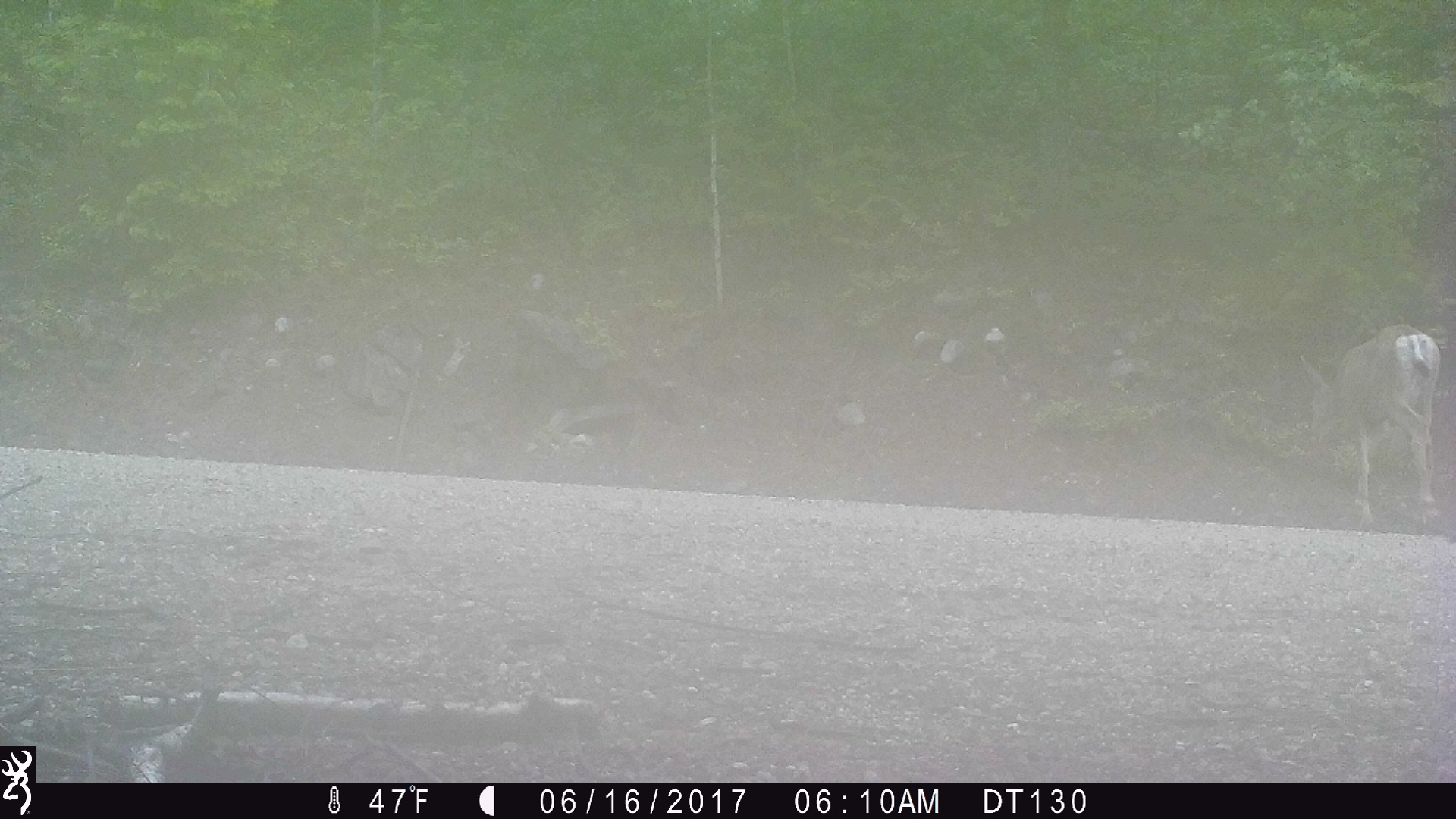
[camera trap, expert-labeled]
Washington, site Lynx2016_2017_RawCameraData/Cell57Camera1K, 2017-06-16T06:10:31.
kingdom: Animalia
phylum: Chordata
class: Mammalia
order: Artiodactyla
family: Cervidae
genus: Odocoileus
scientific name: Odocoileus hemionus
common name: mule deer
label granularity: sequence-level